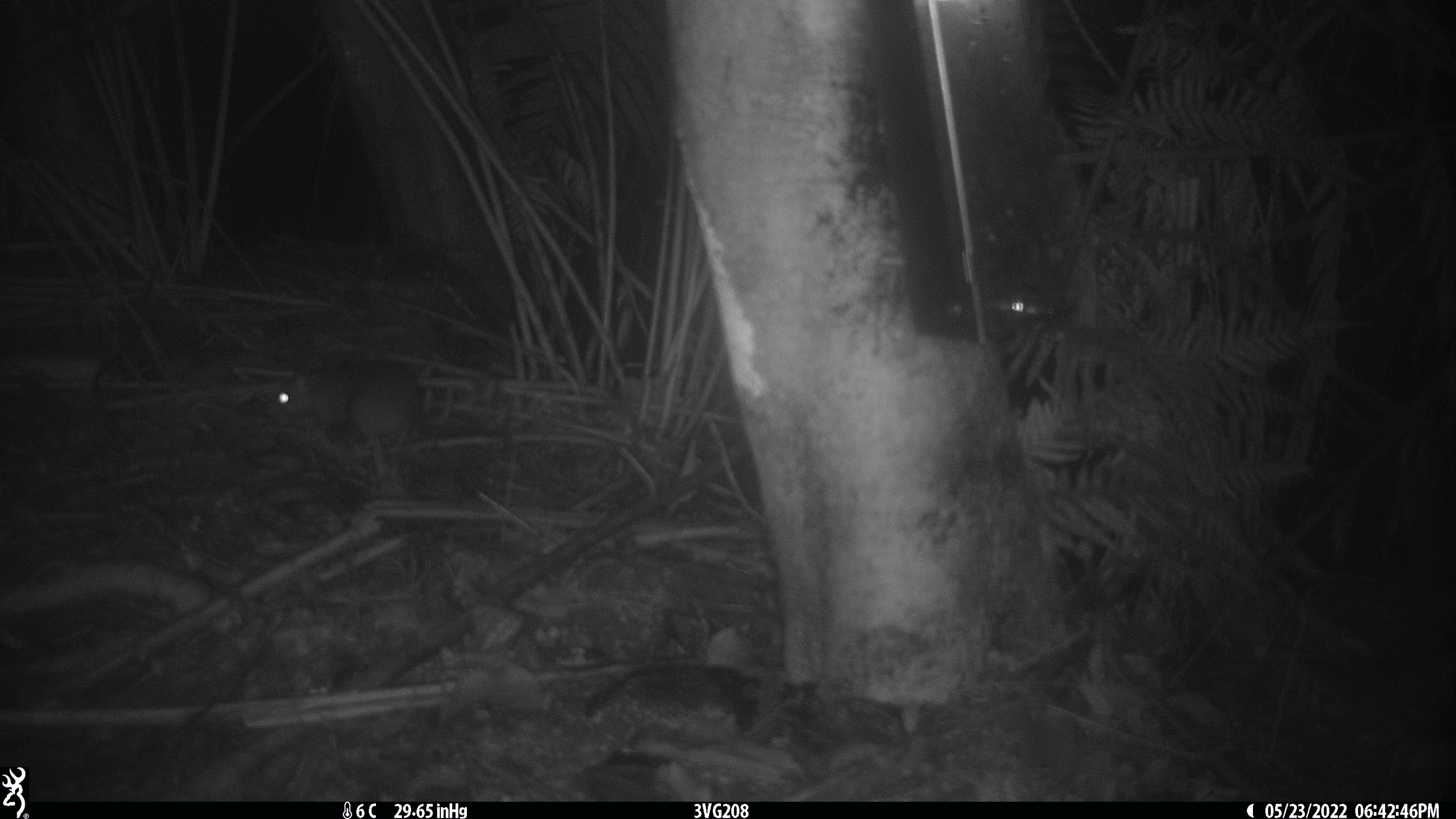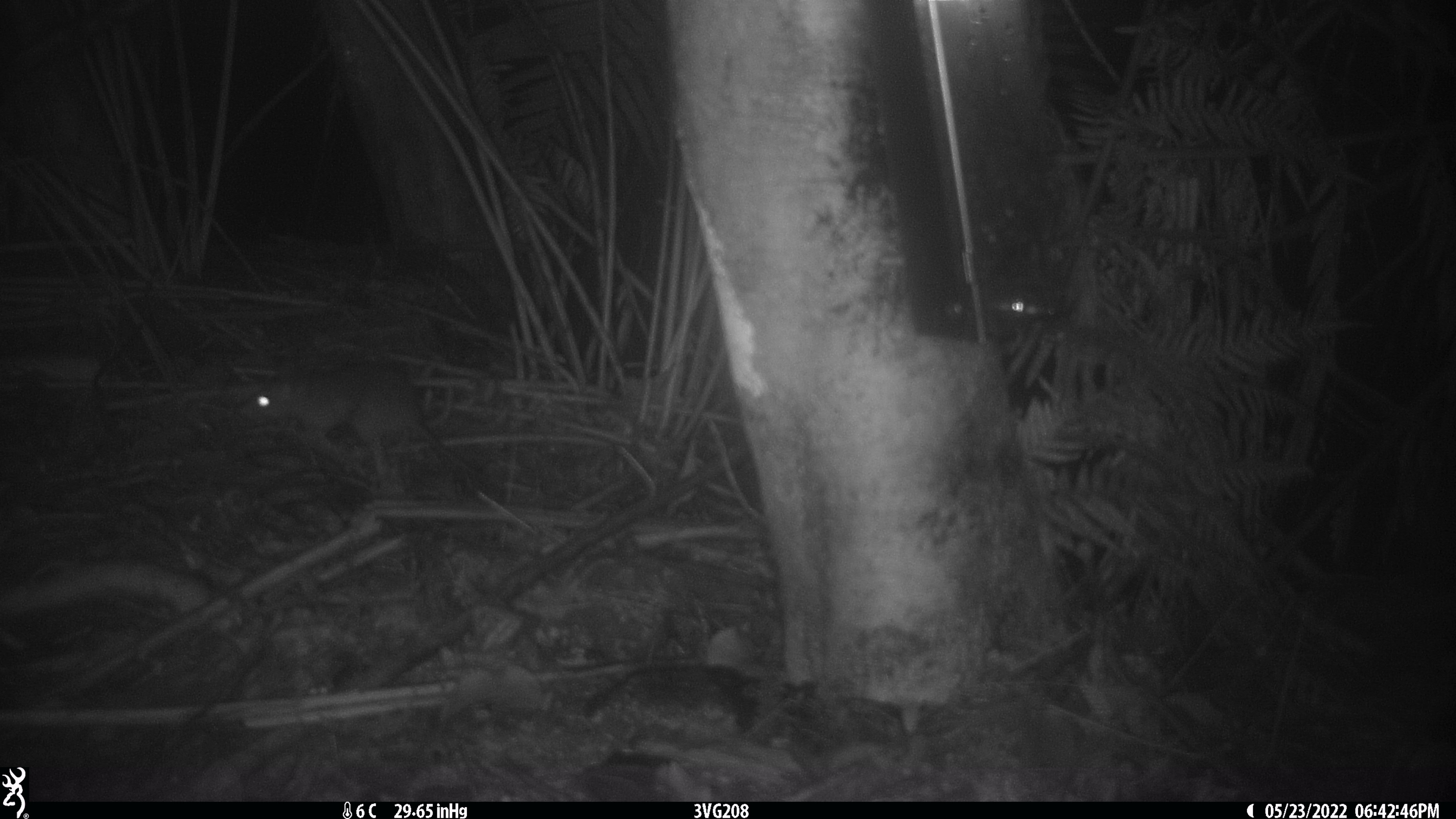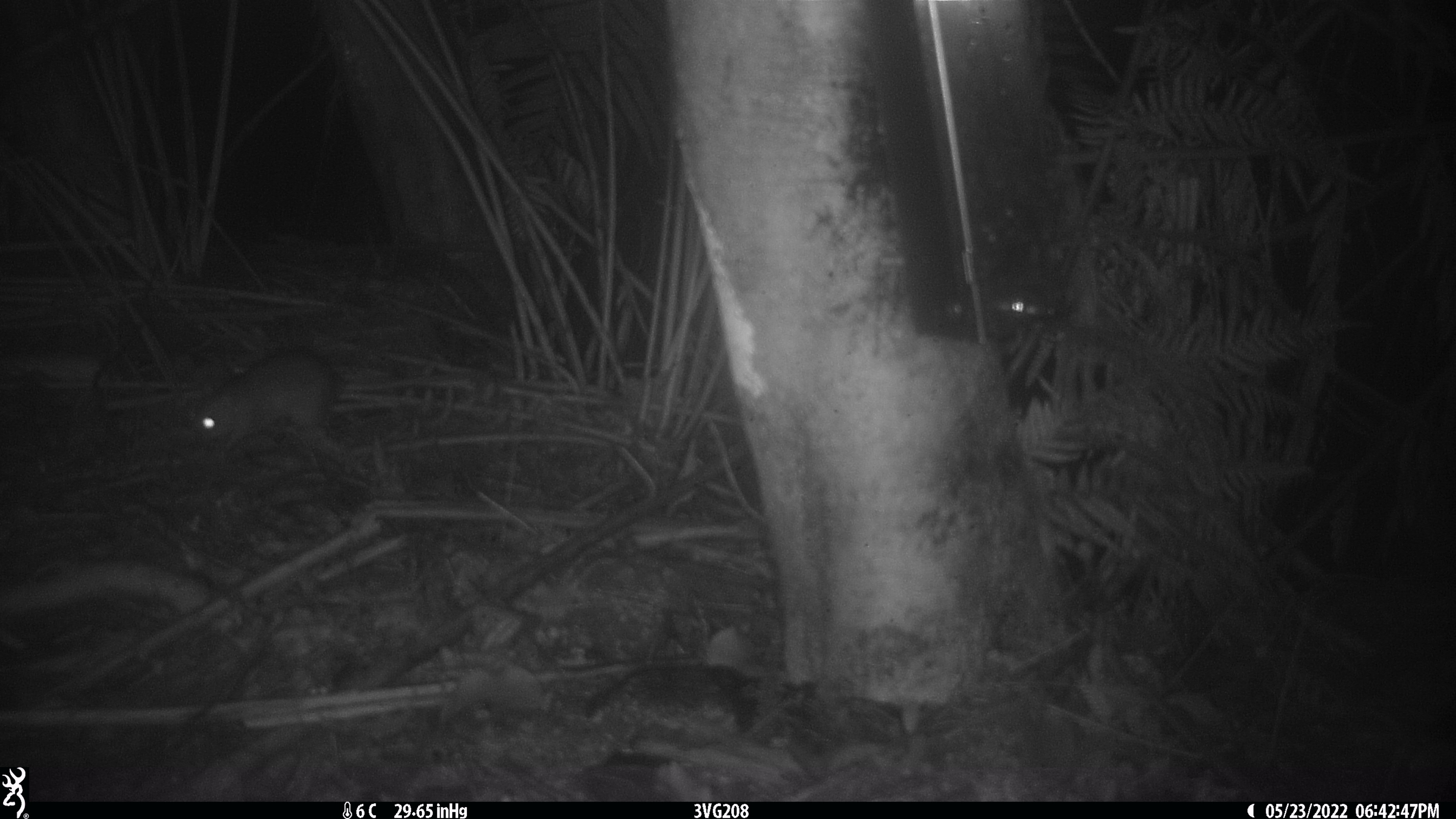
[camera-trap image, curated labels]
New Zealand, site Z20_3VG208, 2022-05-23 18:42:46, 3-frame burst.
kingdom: Animalia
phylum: Chordata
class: Mammalia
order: Rodentia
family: Muridae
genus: Rattus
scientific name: Rattus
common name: rat